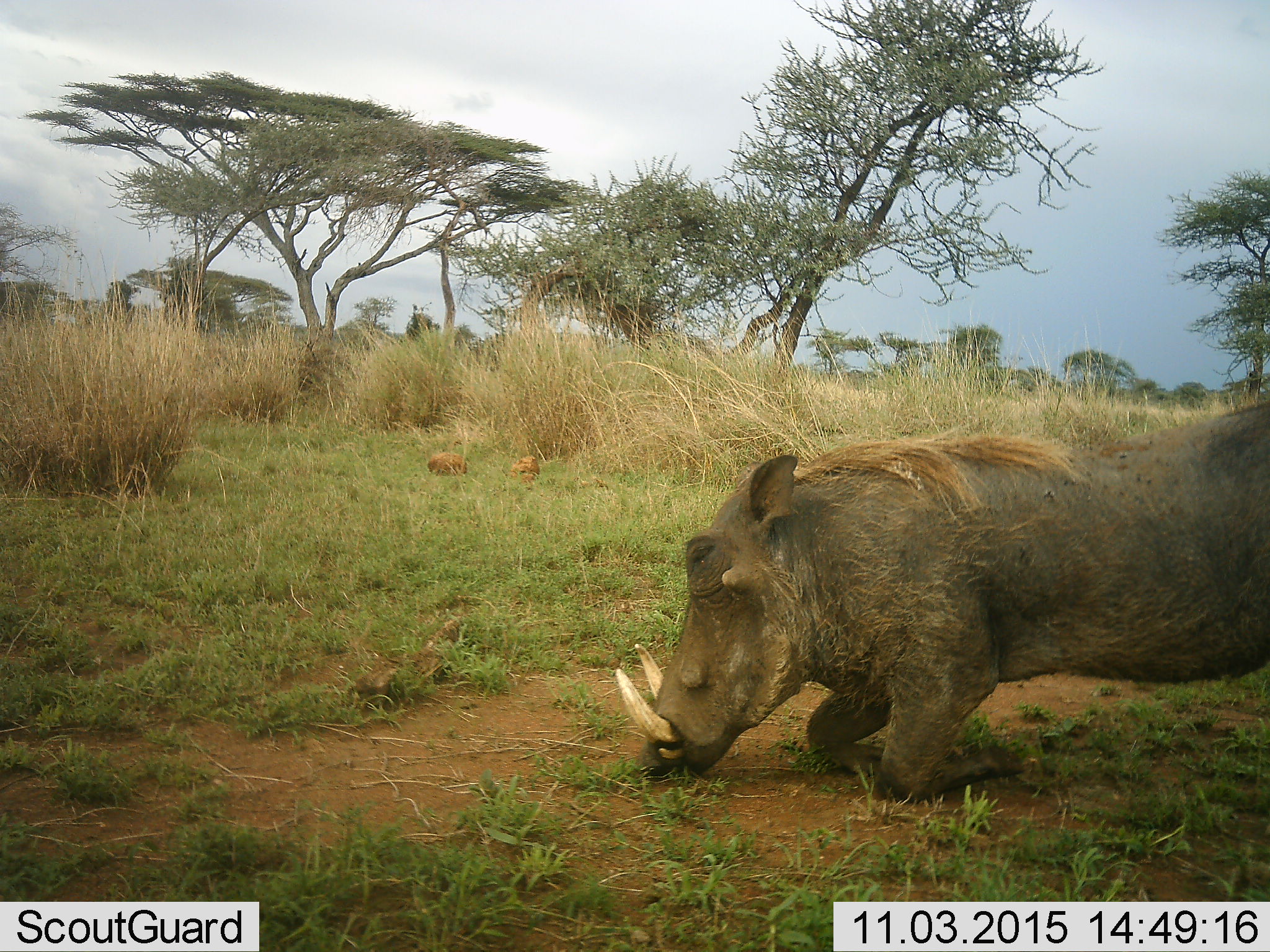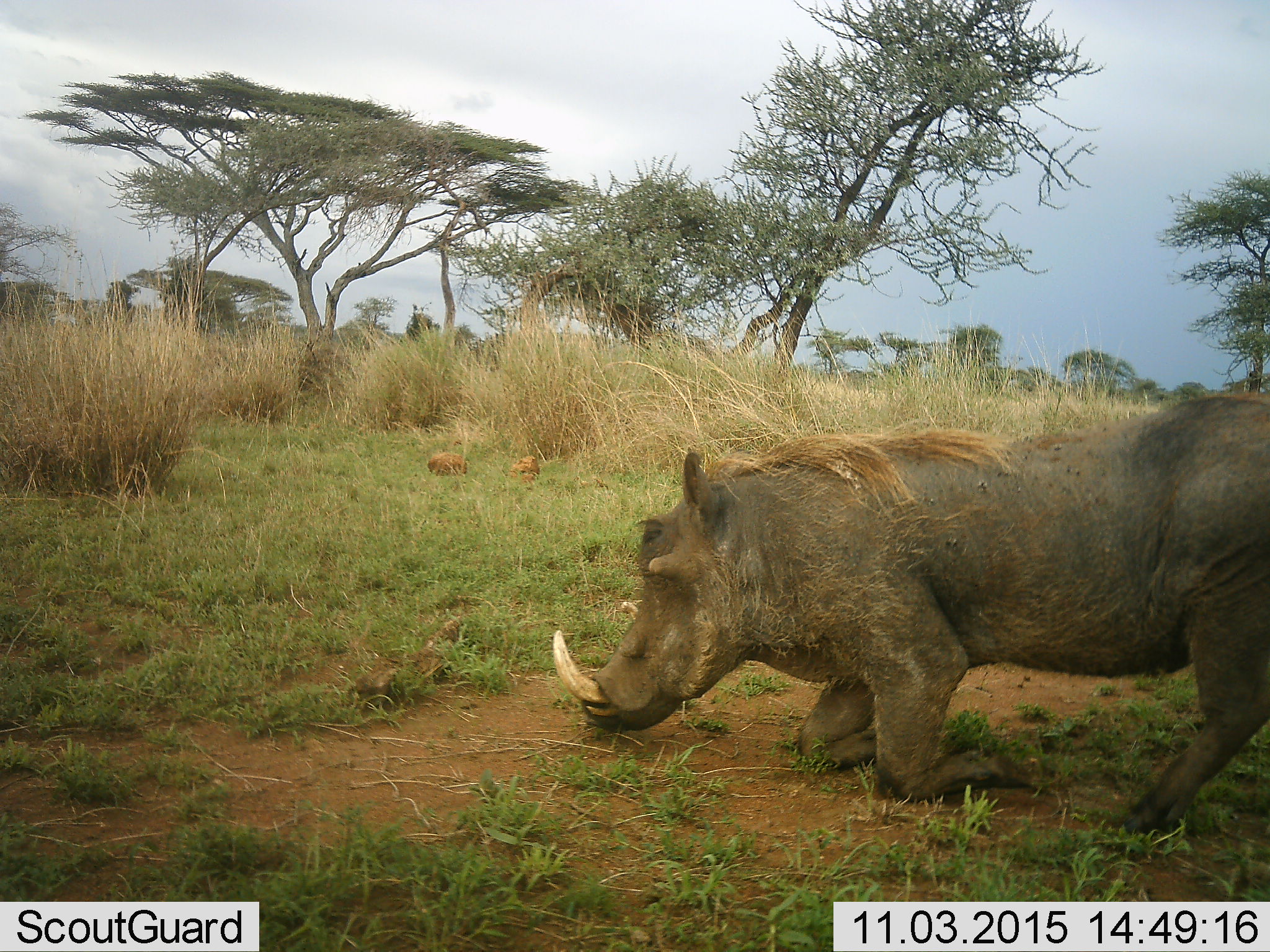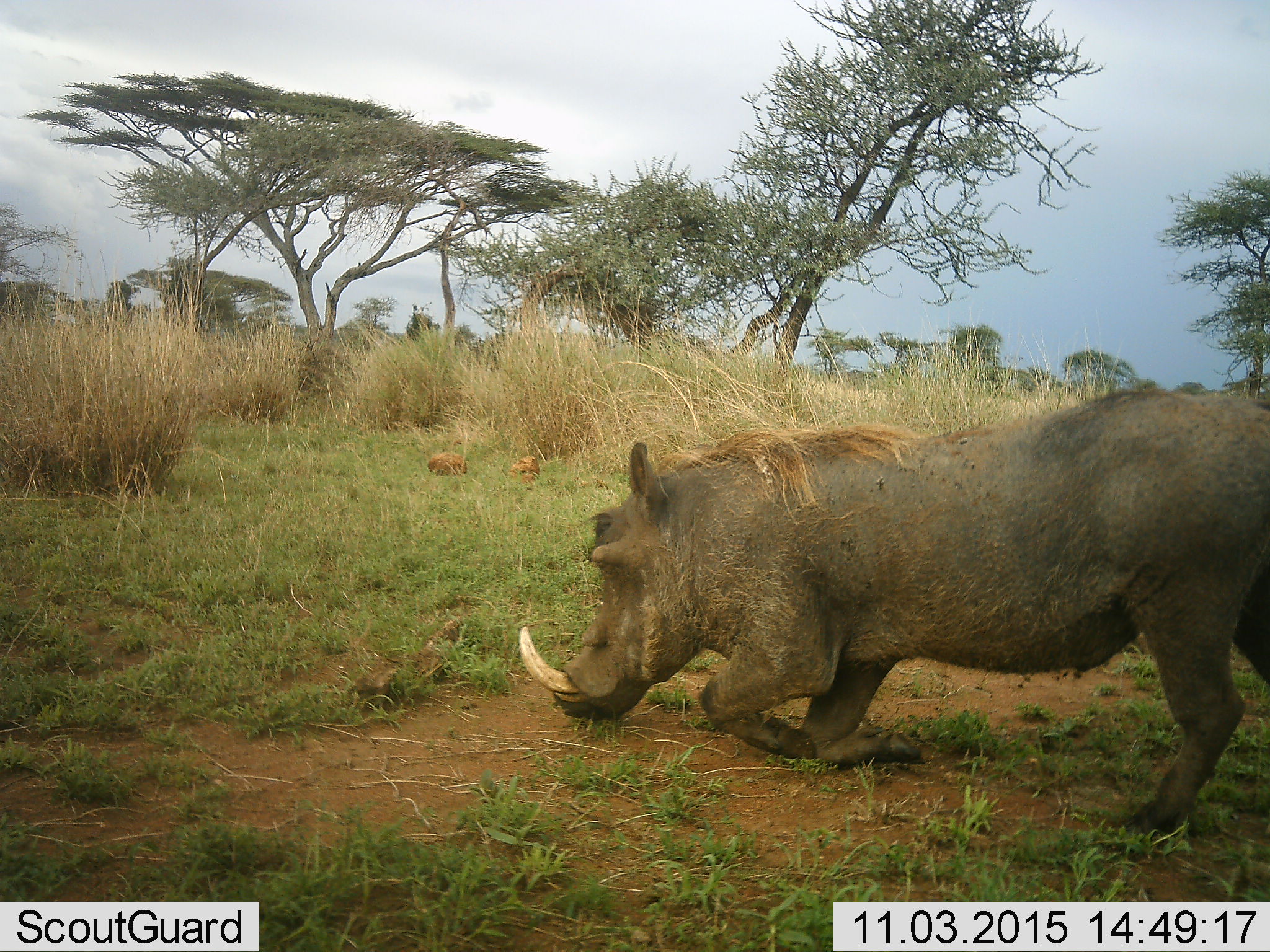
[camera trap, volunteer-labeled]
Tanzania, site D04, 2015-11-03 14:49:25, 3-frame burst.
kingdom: Animalia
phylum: Chordata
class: Mammalia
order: Artiodactyla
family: Suidae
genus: Phacochoerus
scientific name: Phacochoerus africanus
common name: warthog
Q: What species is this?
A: Warthog (Phacochoerus africanus).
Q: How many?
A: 1.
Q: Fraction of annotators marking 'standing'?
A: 6%.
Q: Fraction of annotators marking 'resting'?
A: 19%.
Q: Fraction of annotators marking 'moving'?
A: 44%.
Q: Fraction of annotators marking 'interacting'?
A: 12%.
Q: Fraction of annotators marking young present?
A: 0%.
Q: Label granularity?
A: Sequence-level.